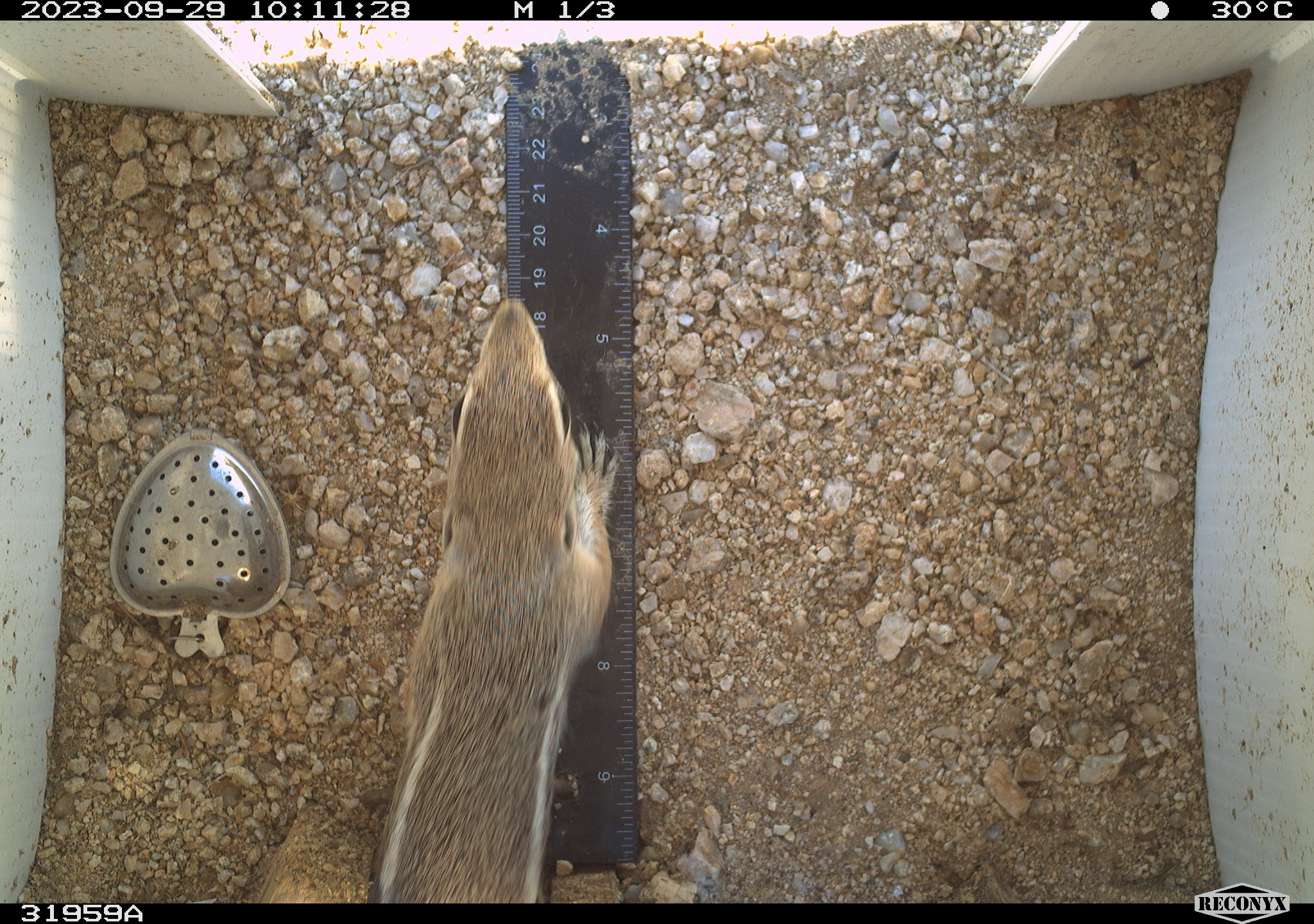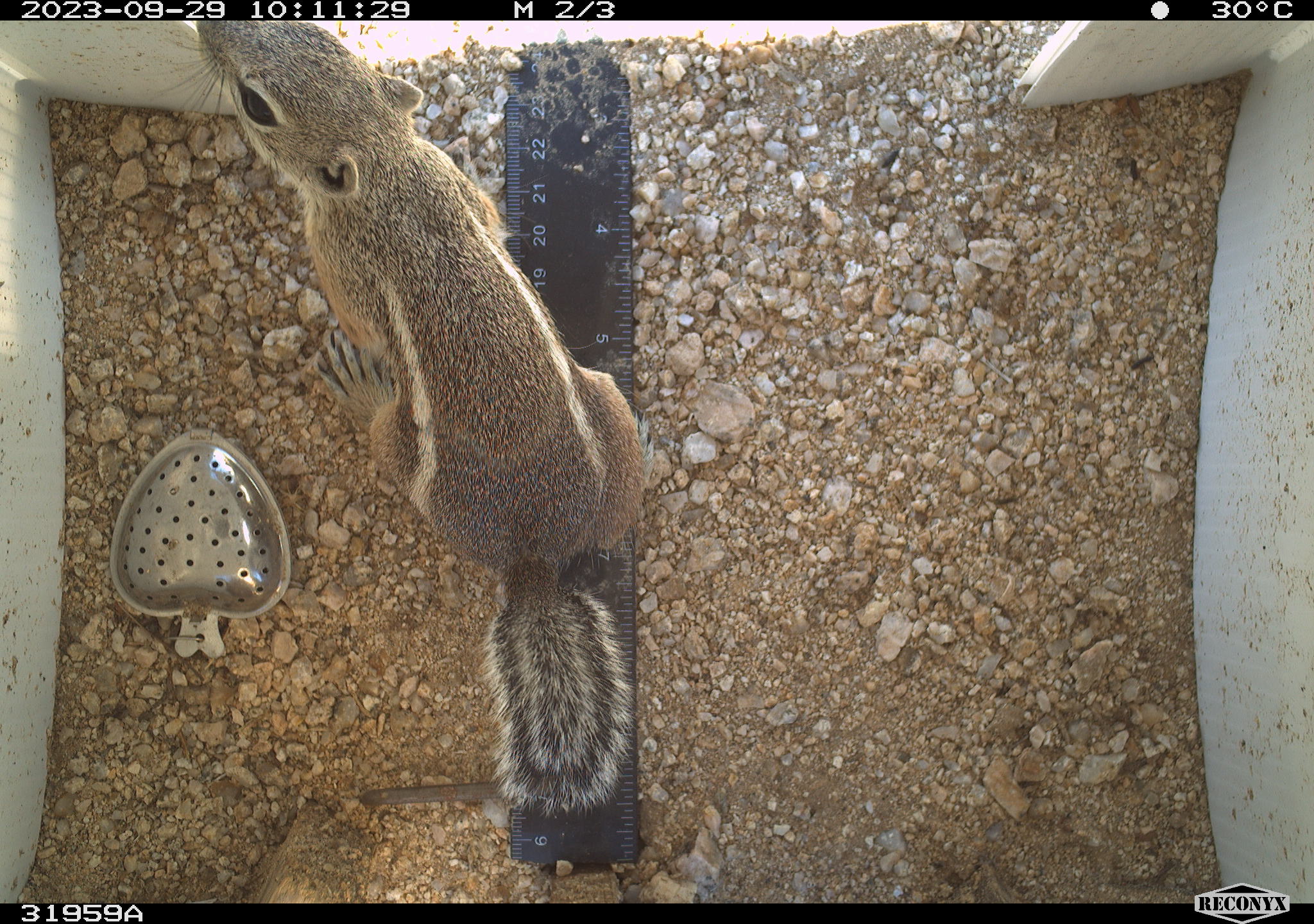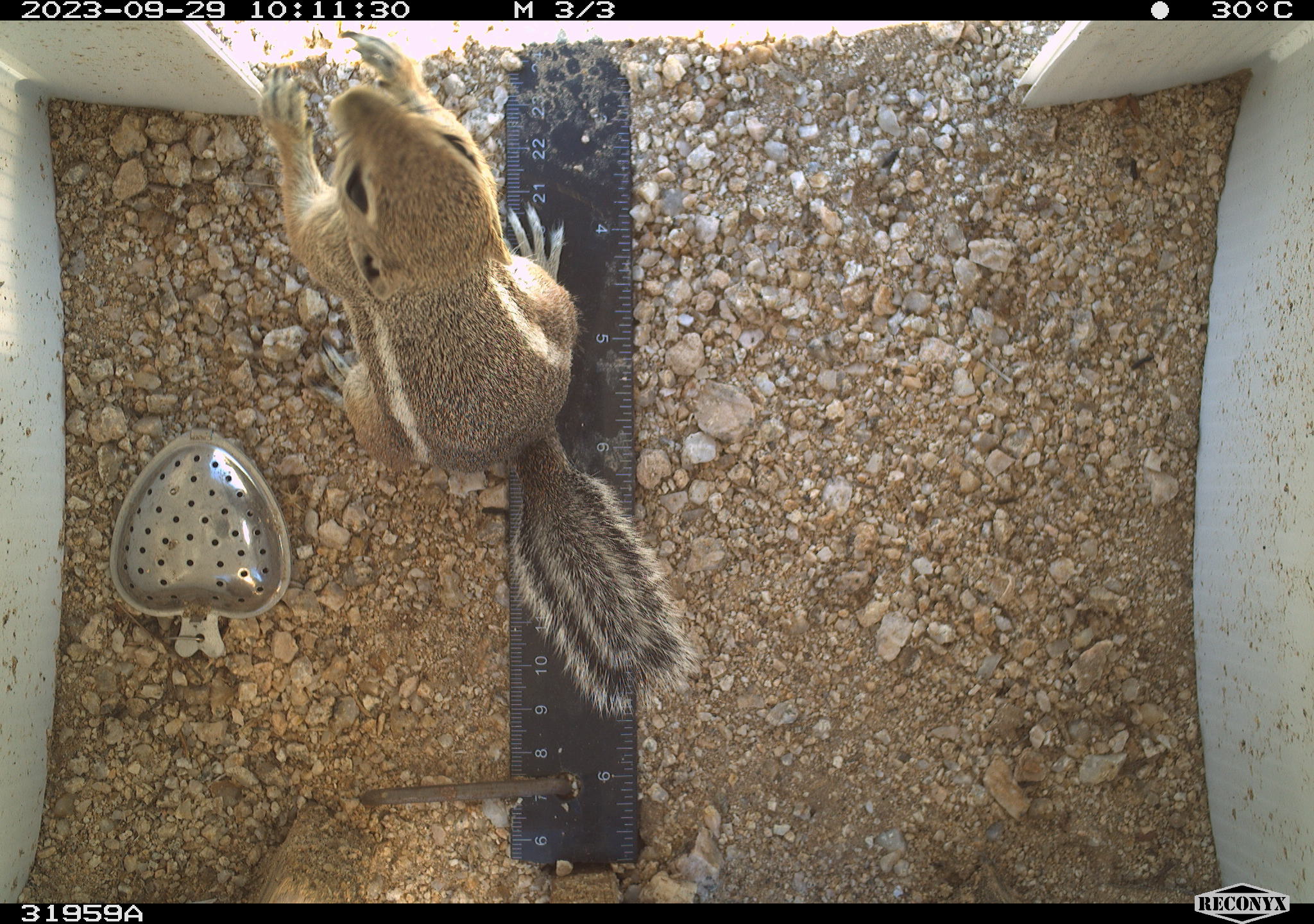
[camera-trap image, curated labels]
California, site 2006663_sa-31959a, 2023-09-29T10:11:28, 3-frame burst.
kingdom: Animalia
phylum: Chordata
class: Mammalia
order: Rodentia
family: Sciuridae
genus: Ammospermophilus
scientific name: Ammospermophilus leucurus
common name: white-tailed antelope squirrel